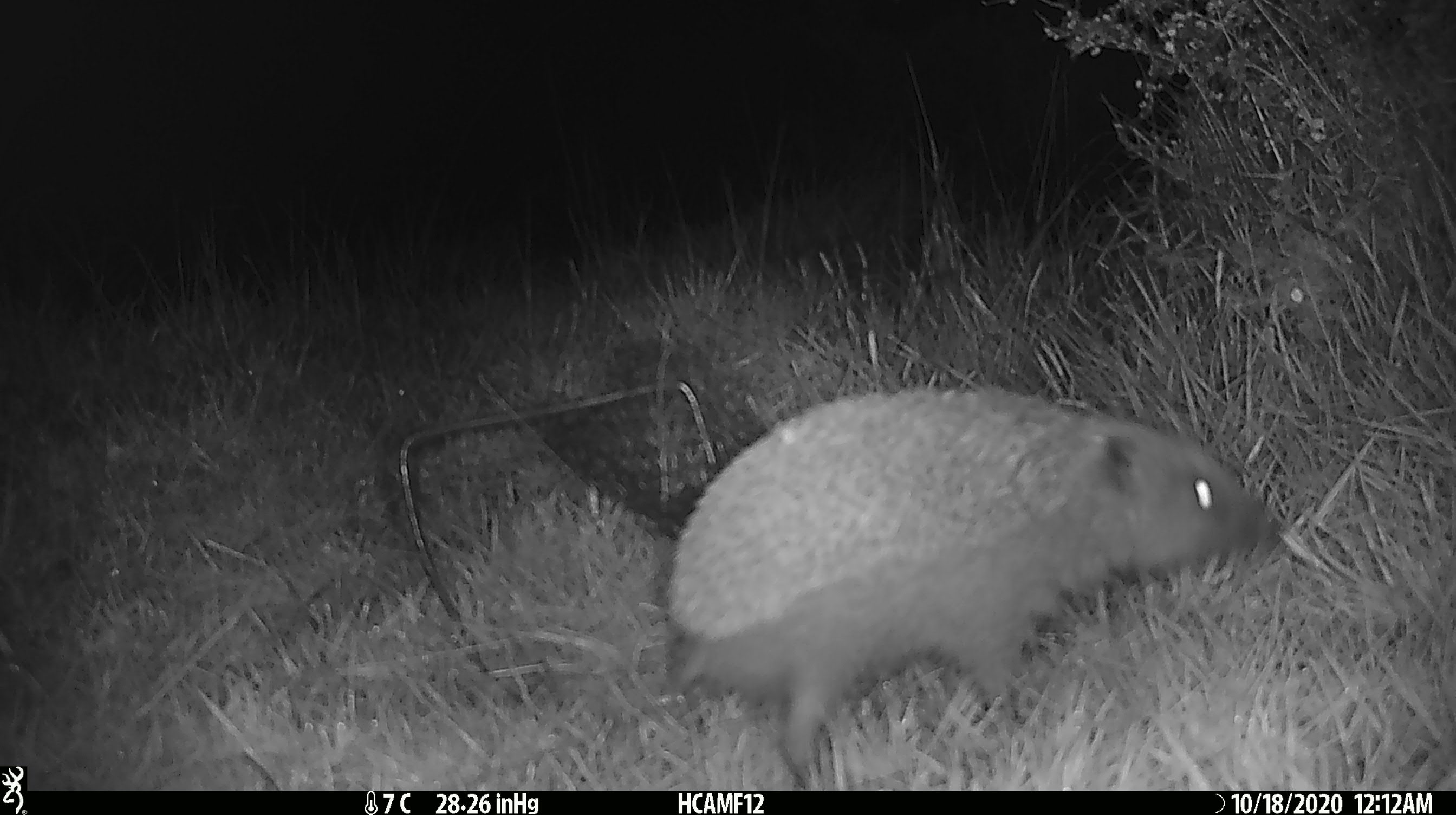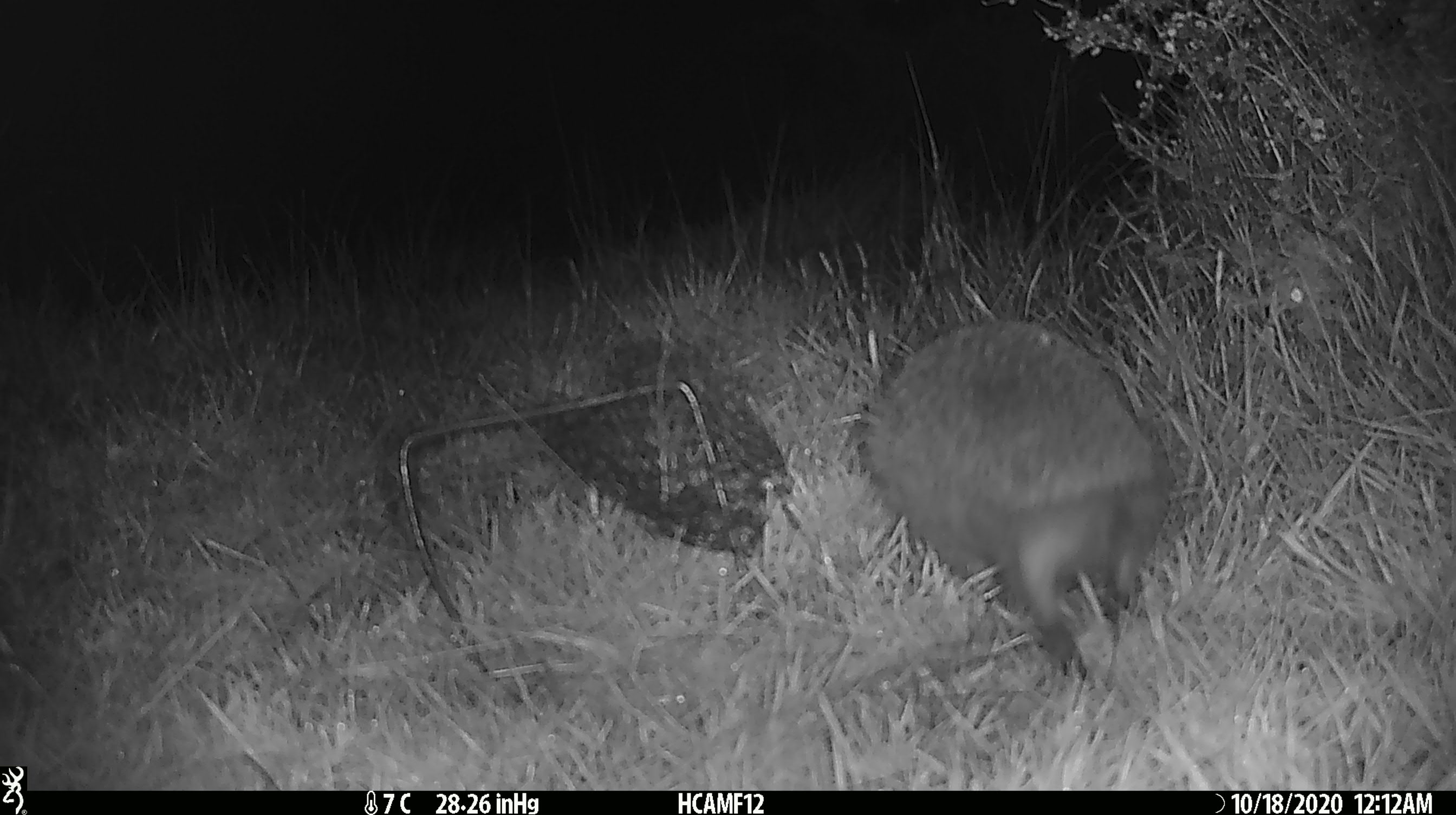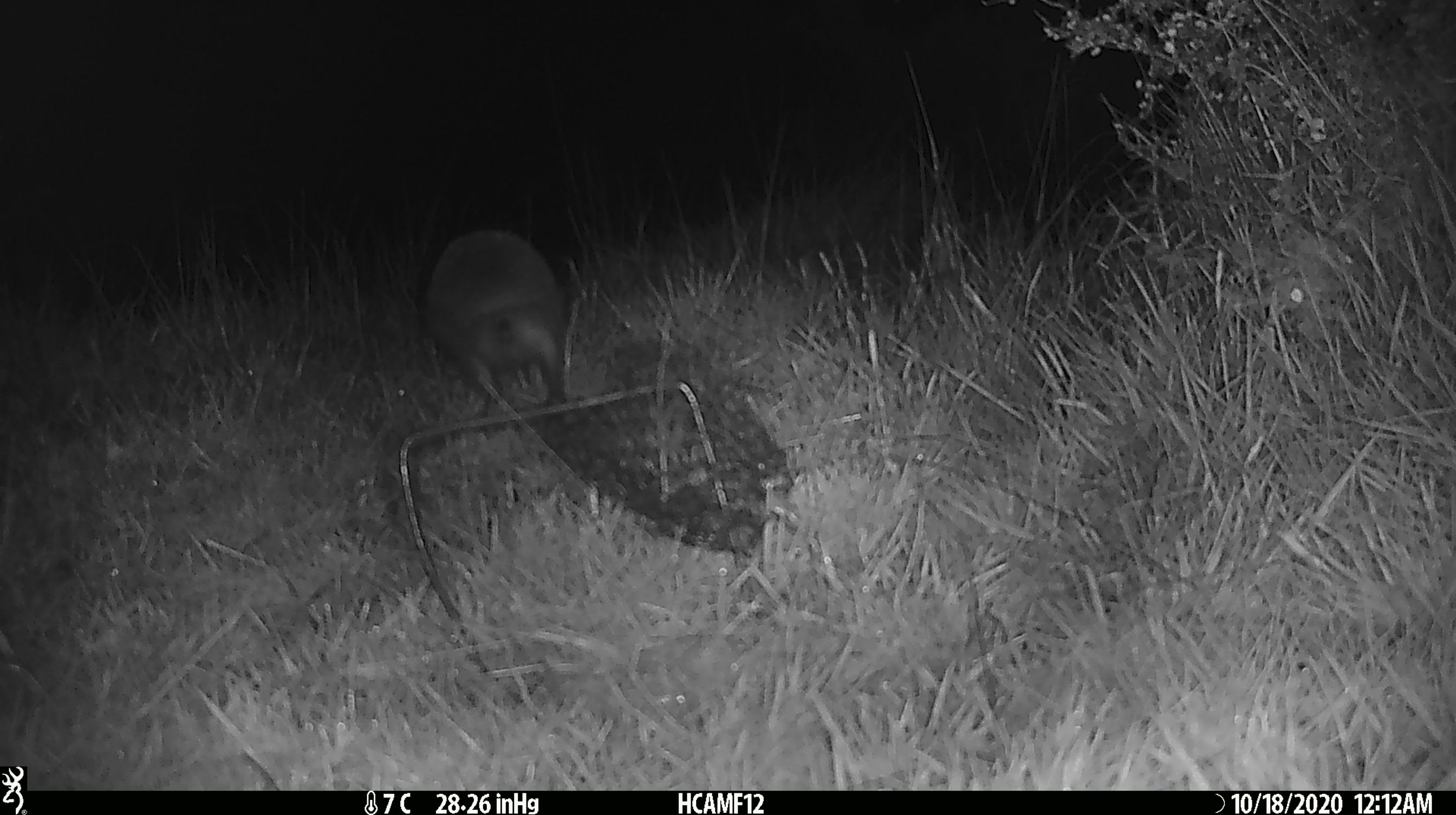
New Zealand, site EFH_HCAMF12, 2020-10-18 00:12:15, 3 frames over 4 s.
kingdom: Animalia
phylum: Chordata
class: Mammalia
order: Eulipotyphla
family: Erinaceidae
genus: Erinaceus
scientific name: Erinaceus europaeus europaeus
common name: european hedgehog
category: hedgehog